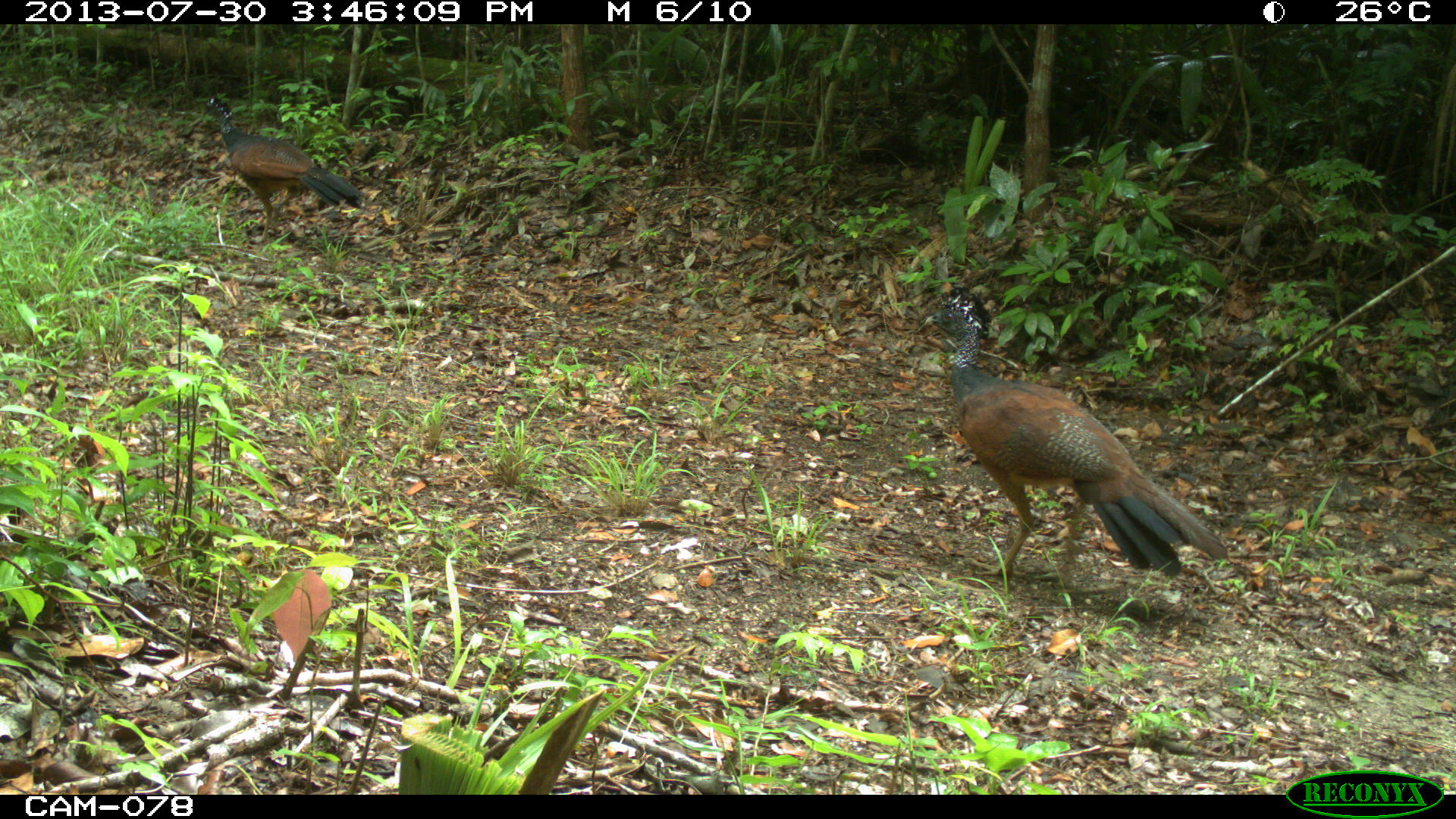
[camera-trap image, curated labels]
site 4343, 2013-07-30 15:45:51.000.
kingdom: Animalia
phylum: Chordata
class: Aves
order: Galliformes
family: Cracidae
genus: Crax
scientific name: Crax rubra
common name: great curassow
Crax rubra (great curassow), count 2, sex female.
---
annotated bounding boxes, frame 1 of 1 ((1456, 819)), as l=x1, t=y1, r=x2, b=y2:
crax rubra: l=920, t=284, r=1227, b=588; l=200, t=97, r=364, b=243